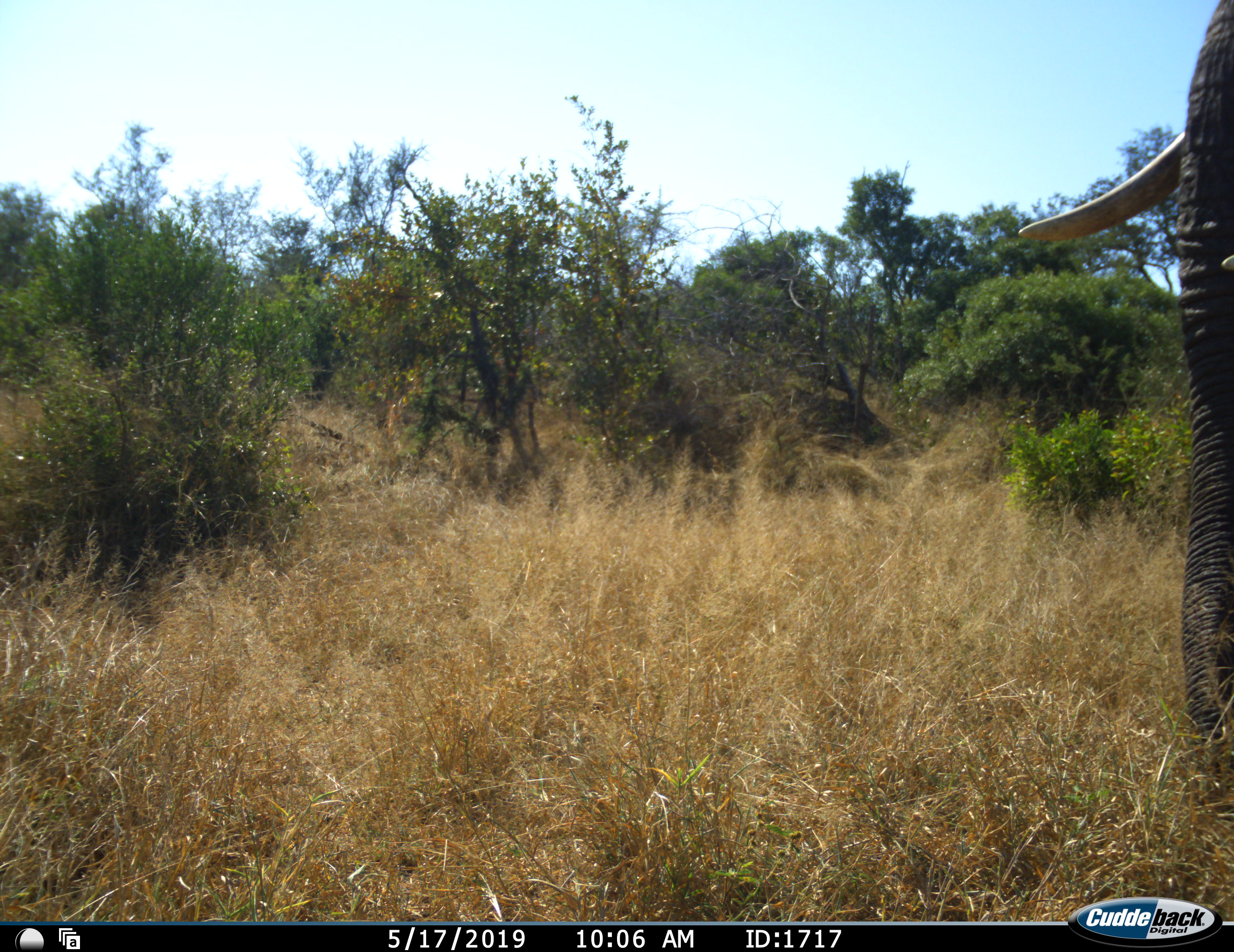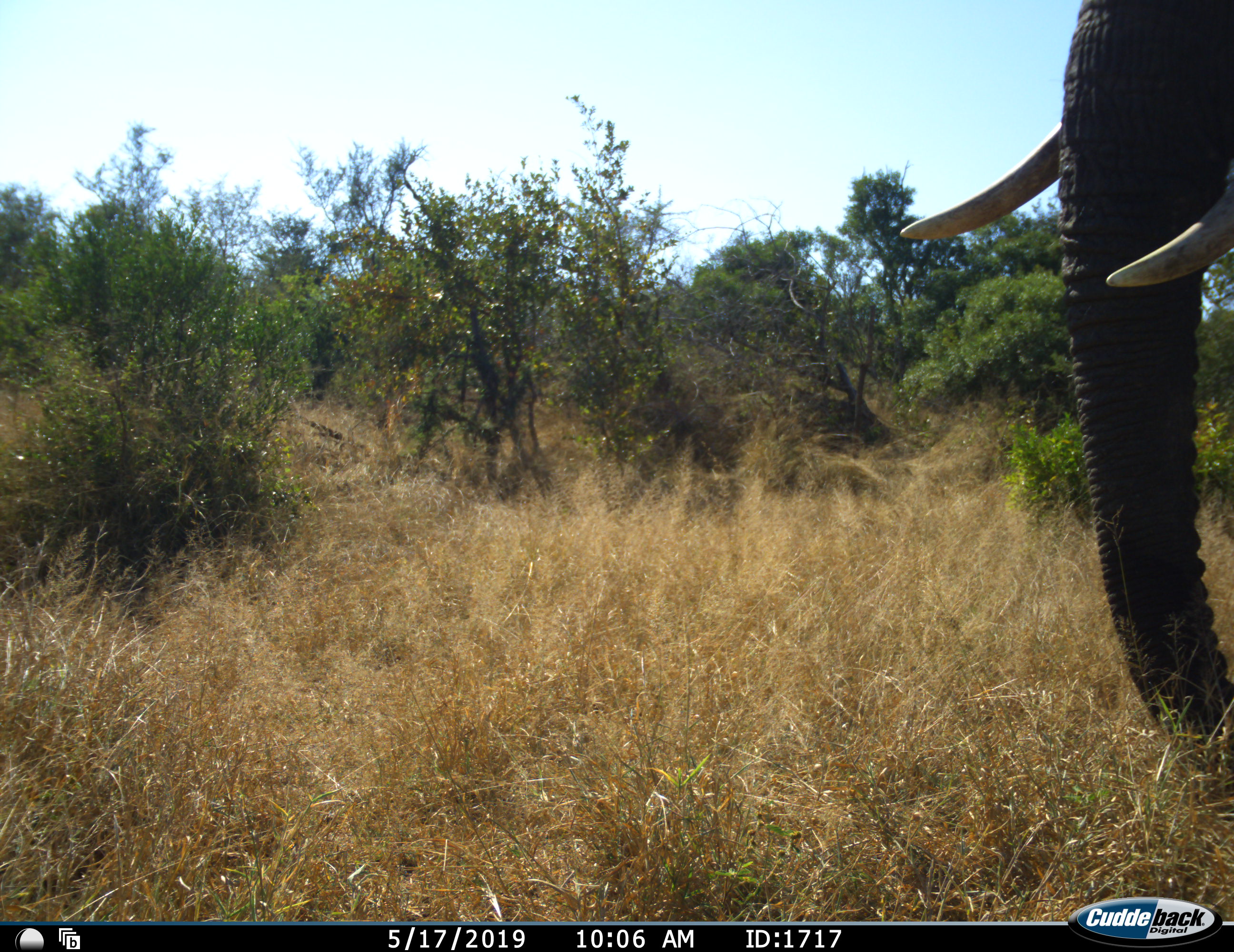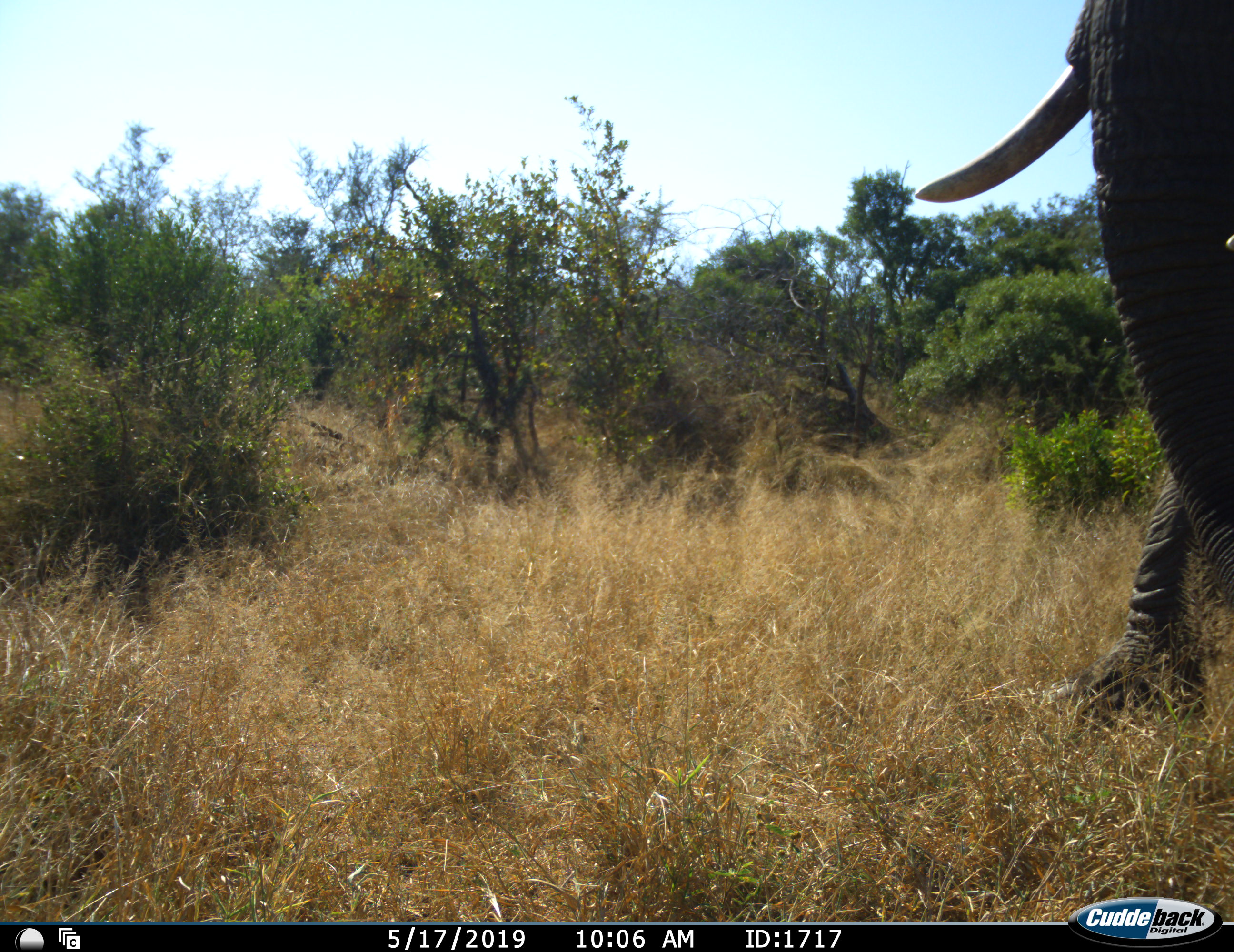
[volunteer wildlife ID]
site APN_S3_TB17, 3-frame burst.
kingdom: Animalia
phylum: Chordata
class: Mammalia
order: Proboscidea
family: Elephantidae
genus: Loxodonta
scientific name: Loxodonta africana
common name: african bush elephant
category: elephant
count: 1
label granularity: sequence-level